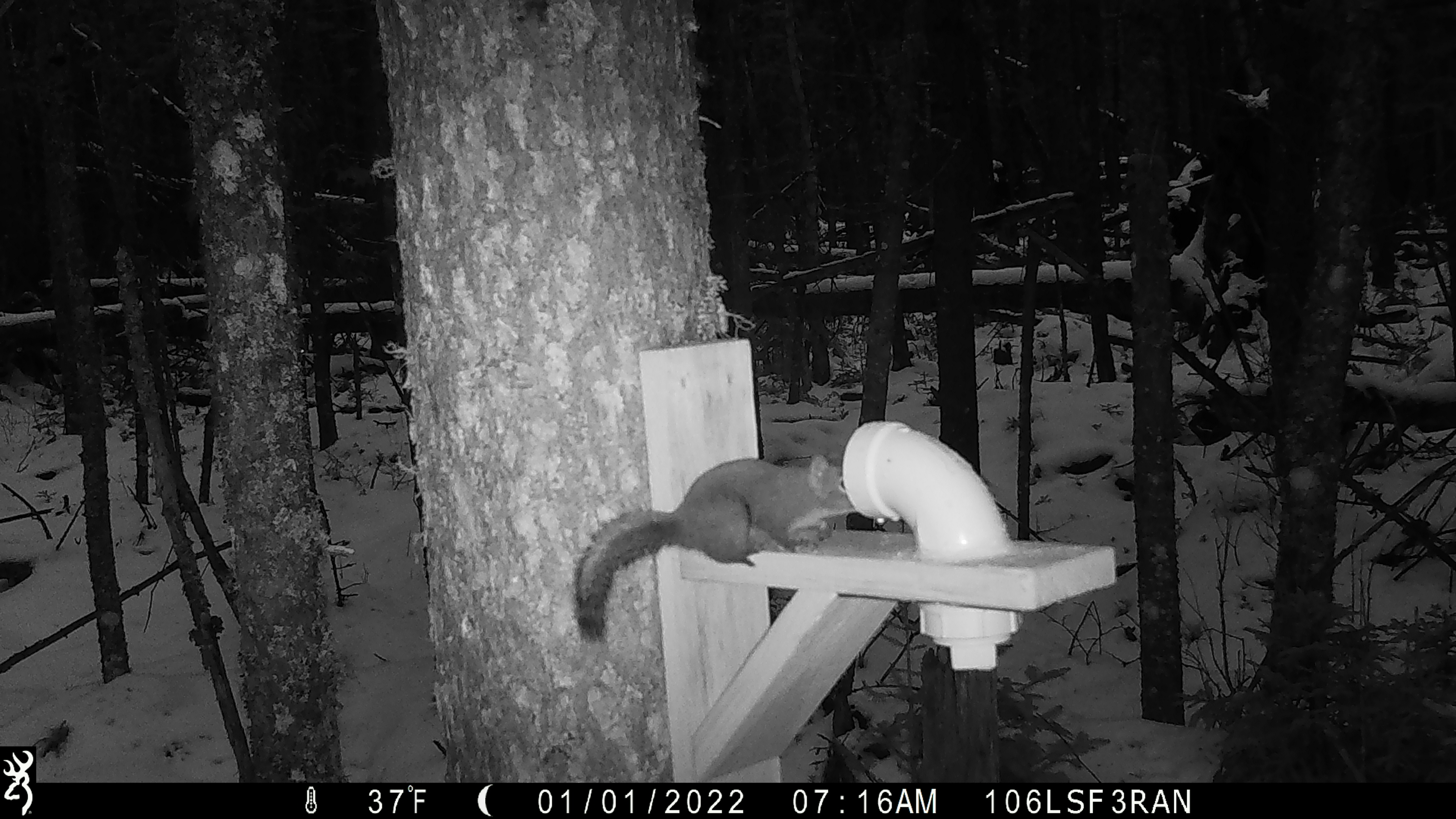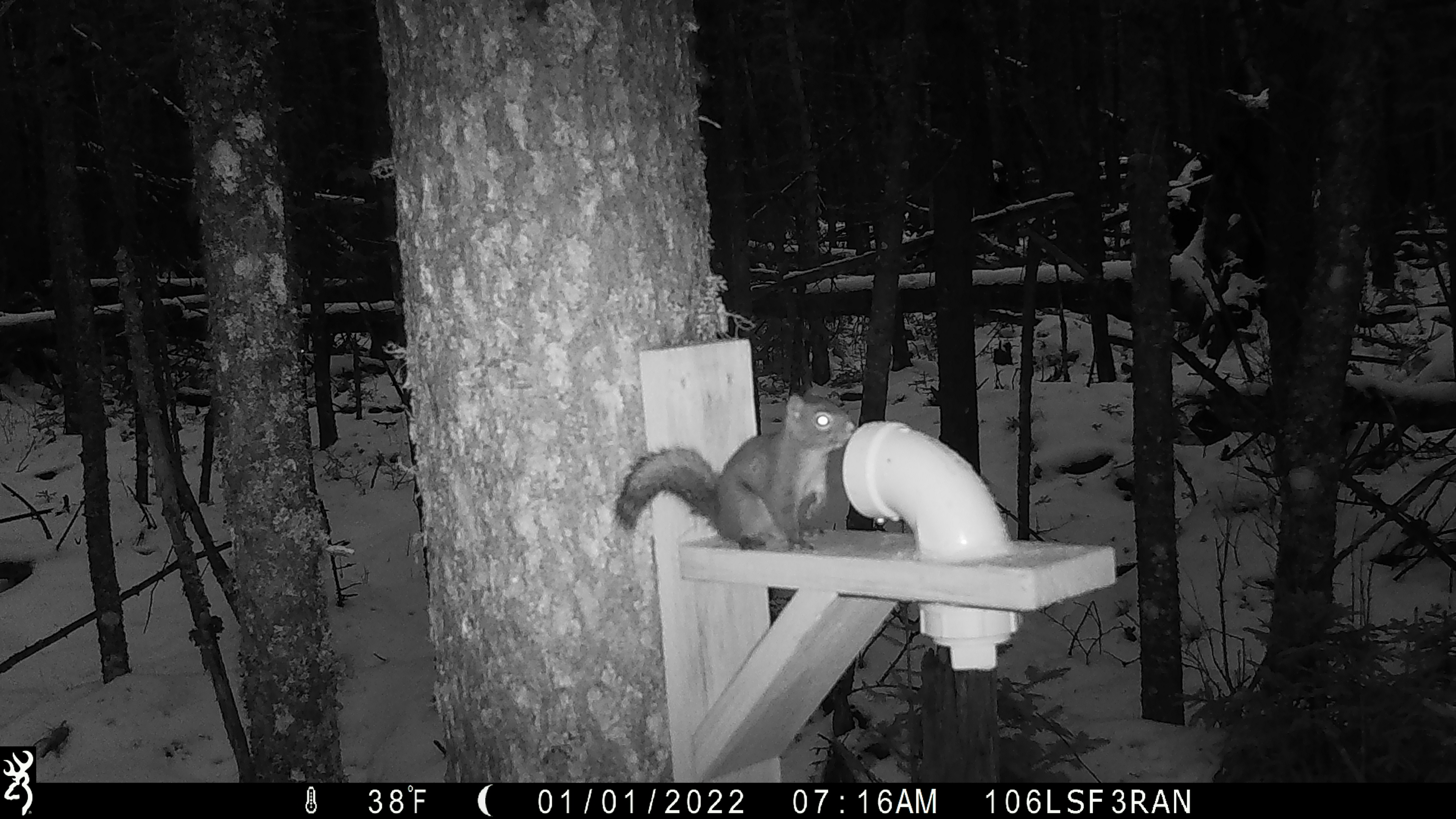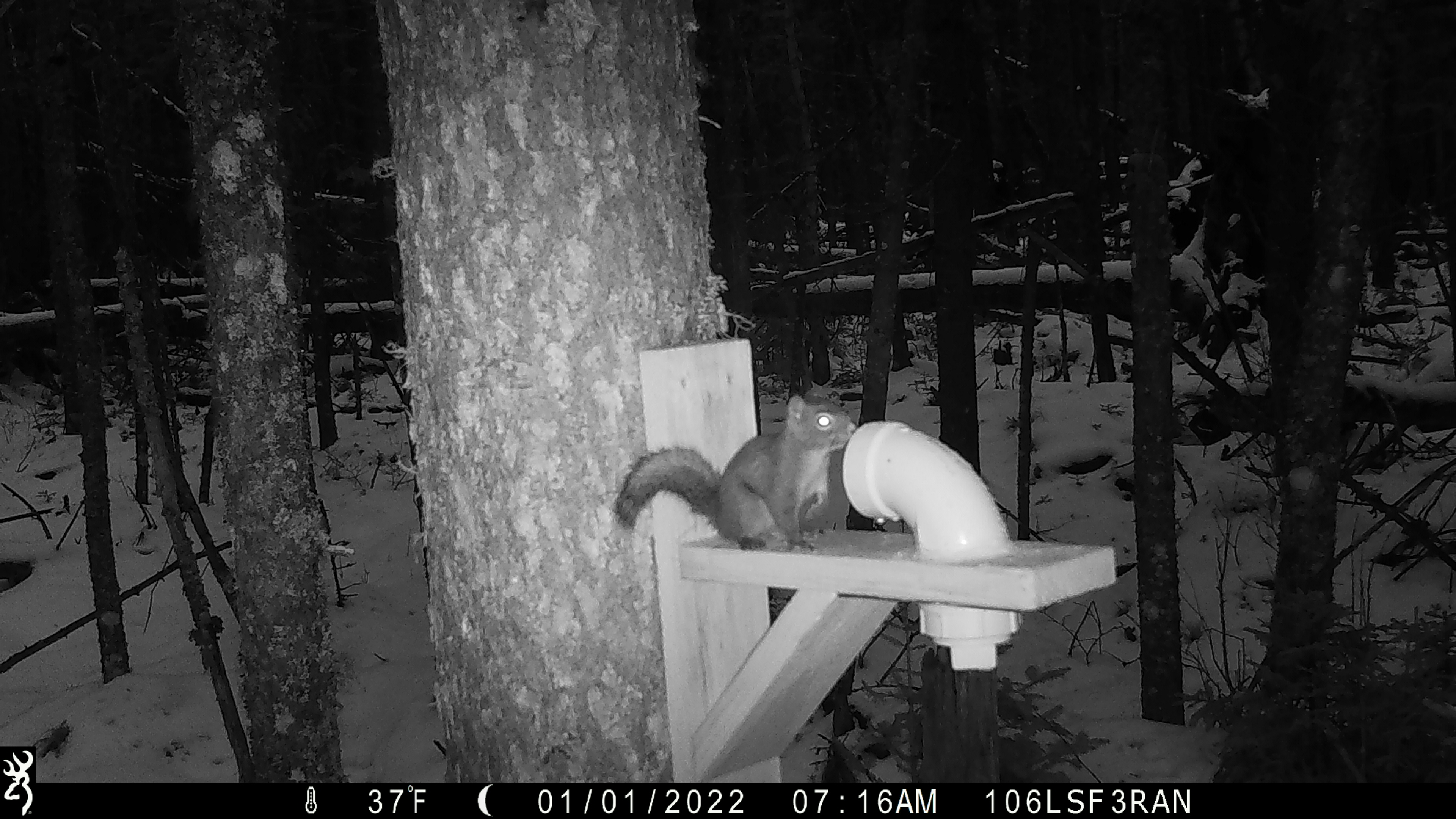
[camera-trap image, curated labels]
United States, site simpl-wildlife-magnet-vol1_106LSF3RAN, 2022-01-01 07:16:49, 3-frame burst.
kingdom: Animalia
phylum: Chordata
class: Mammalia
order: Rodentia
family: Sciuridae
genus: Tamiasciurus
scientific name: Tamiasciurus hudsonicus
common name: red squirrel